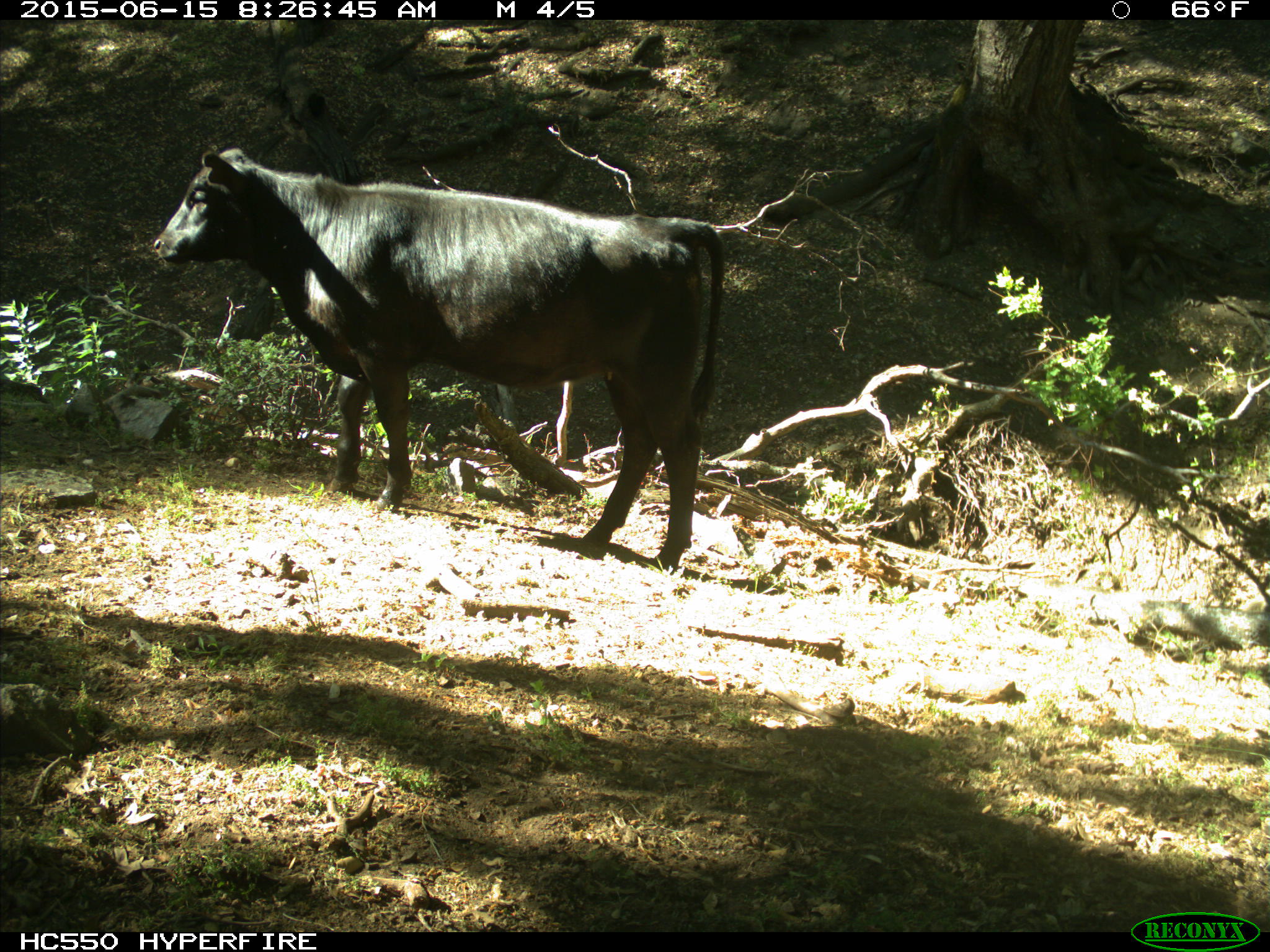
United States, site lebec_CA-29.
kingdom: Animalia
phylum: Chordata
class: Mammalia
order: Artiodactyla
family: Bovidae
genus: Bos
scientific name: Bos taurus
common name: domestic cow